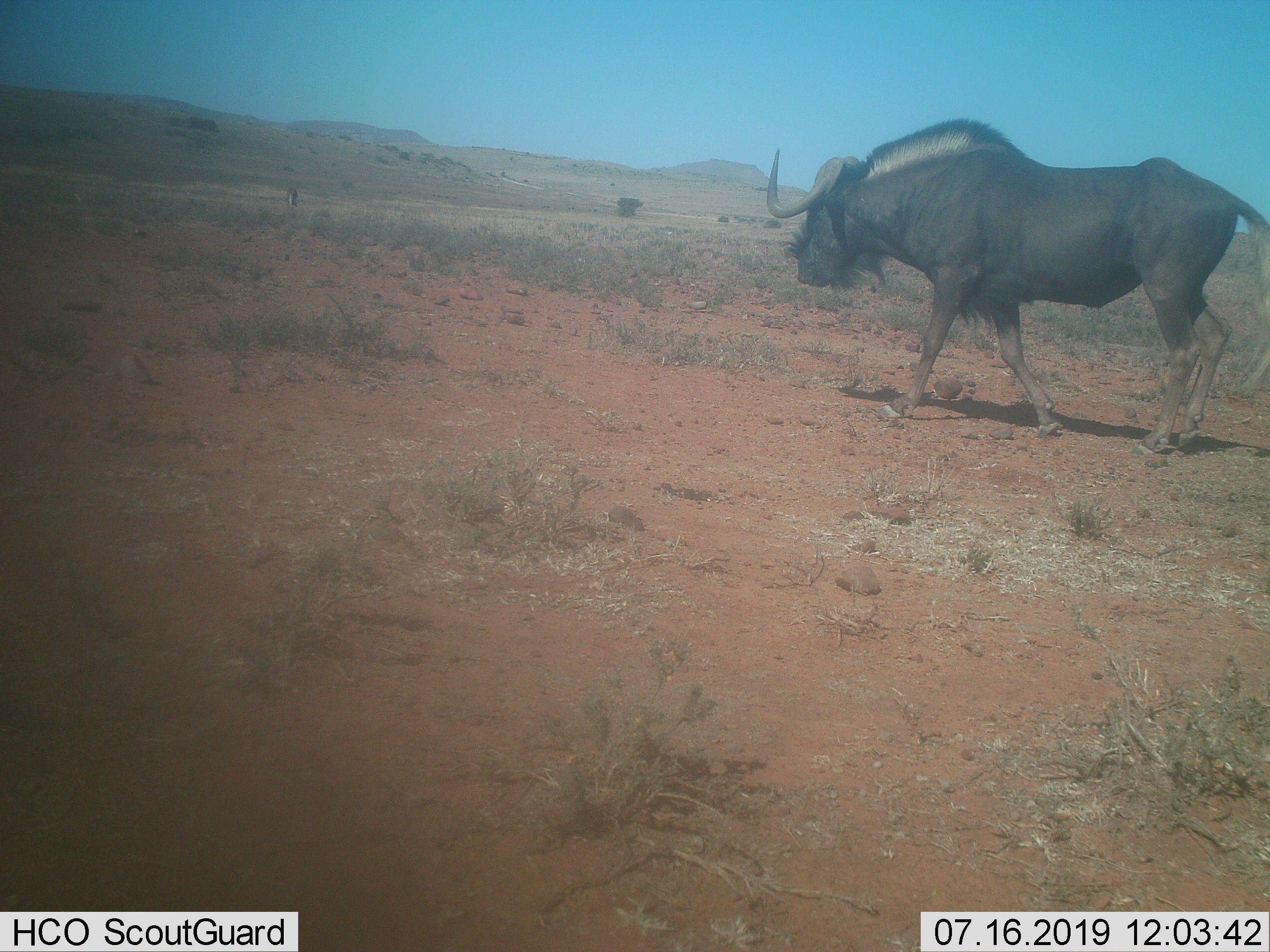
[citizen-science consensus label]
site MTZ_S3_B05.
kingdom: Animalia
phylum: Chordata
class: Mammalia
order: Artiodactyla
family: Bovidae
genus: Connochaetes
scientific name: Connochaetes gnou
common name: black wildebeest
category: wildebeestblack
Wildebeestblack (black wildebeest) (Connochaetes gnou), count 1. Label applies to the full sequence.